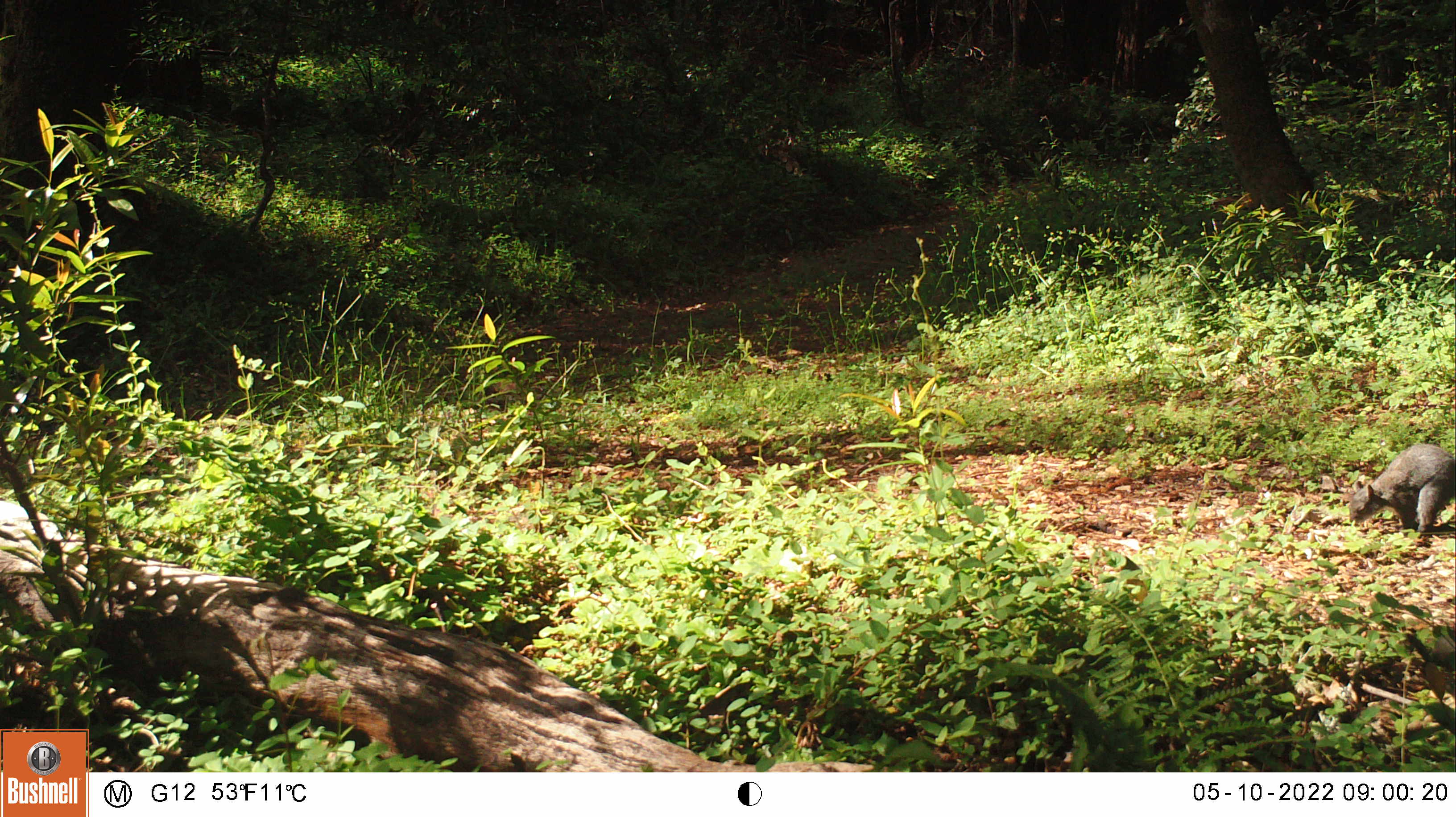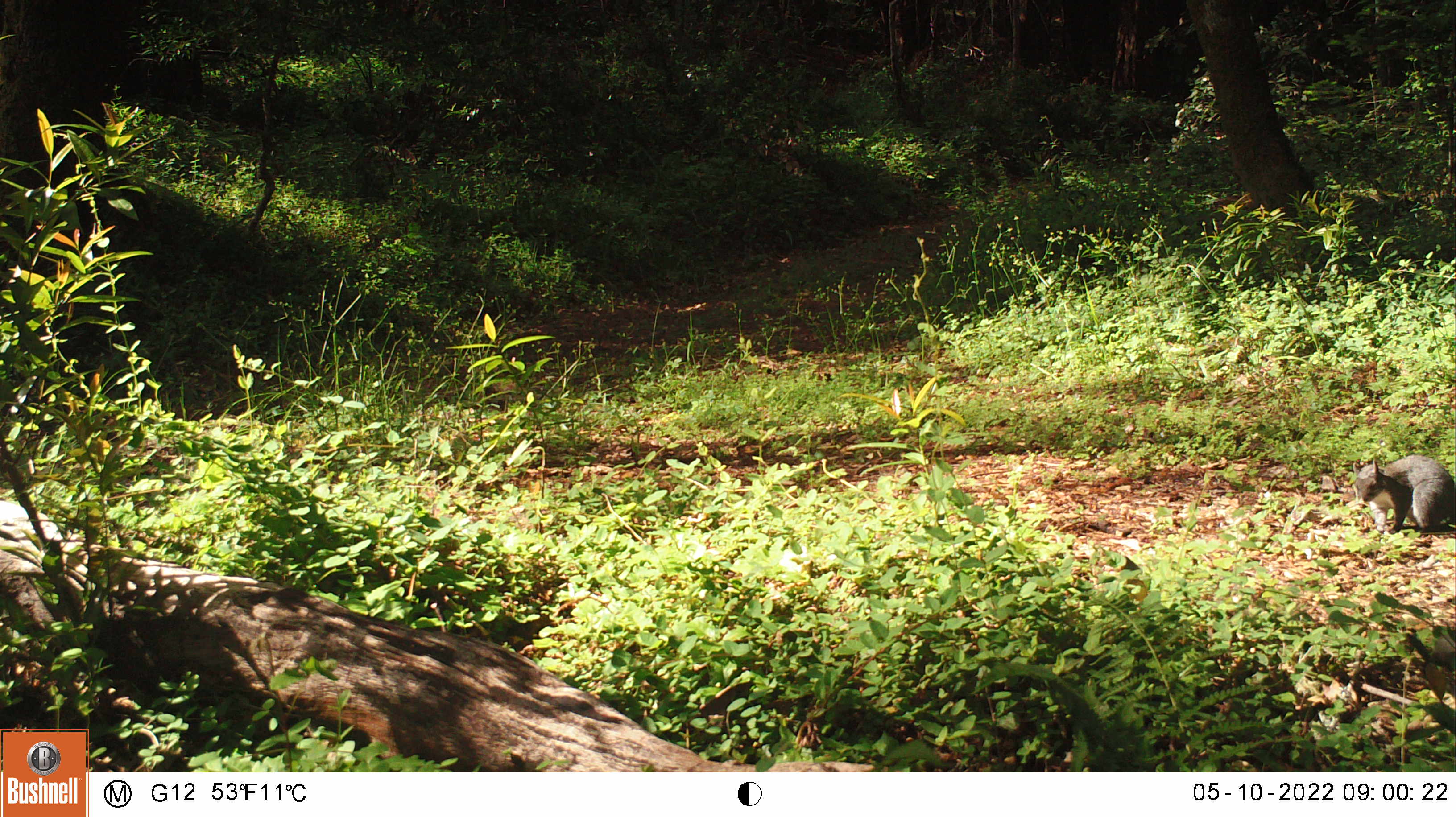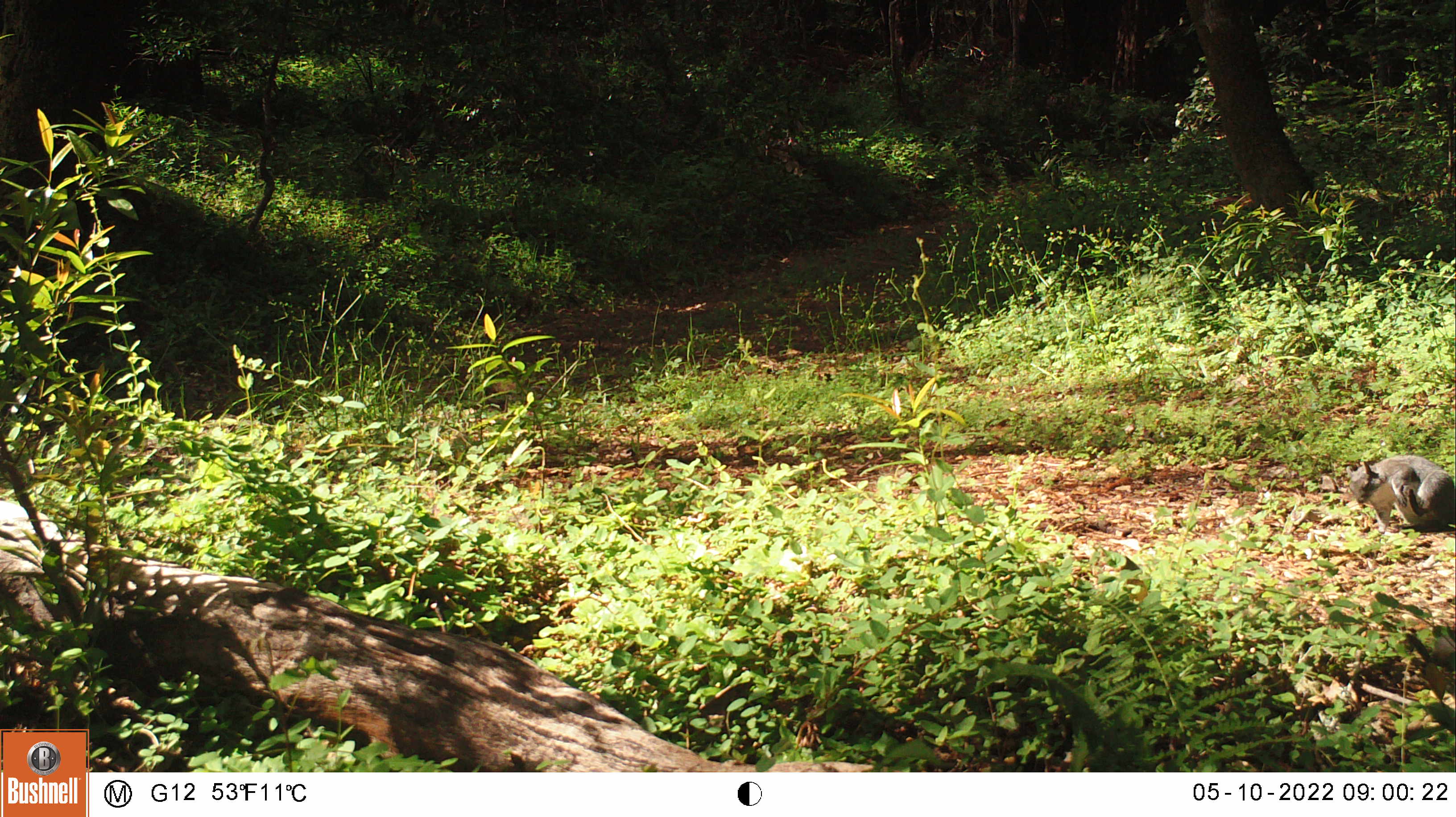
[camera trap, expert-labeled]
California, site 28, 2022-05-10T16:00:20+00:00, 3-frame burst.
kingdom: Animalia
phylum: Chordata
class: Mammalia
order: Rodentia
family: Sciuridae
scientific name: Sciuridae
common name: squirrel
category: unknown squirrel